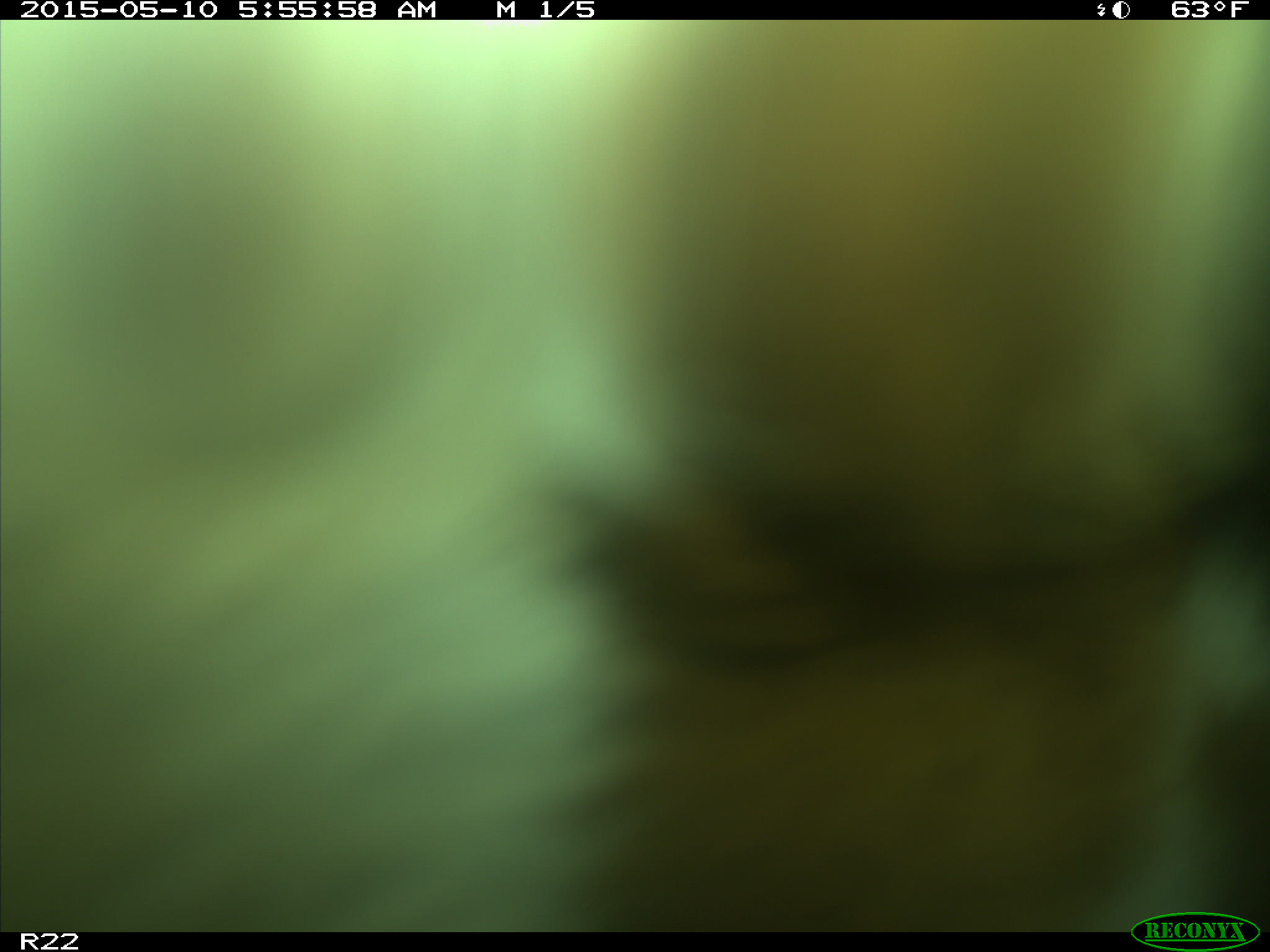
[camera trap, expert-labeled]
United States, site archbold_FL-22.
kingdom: Animalia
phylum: Chordata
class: Mammalia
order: Artiodactyla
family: Bovidae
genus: Bos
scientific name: Bos taurus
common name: domestic cow